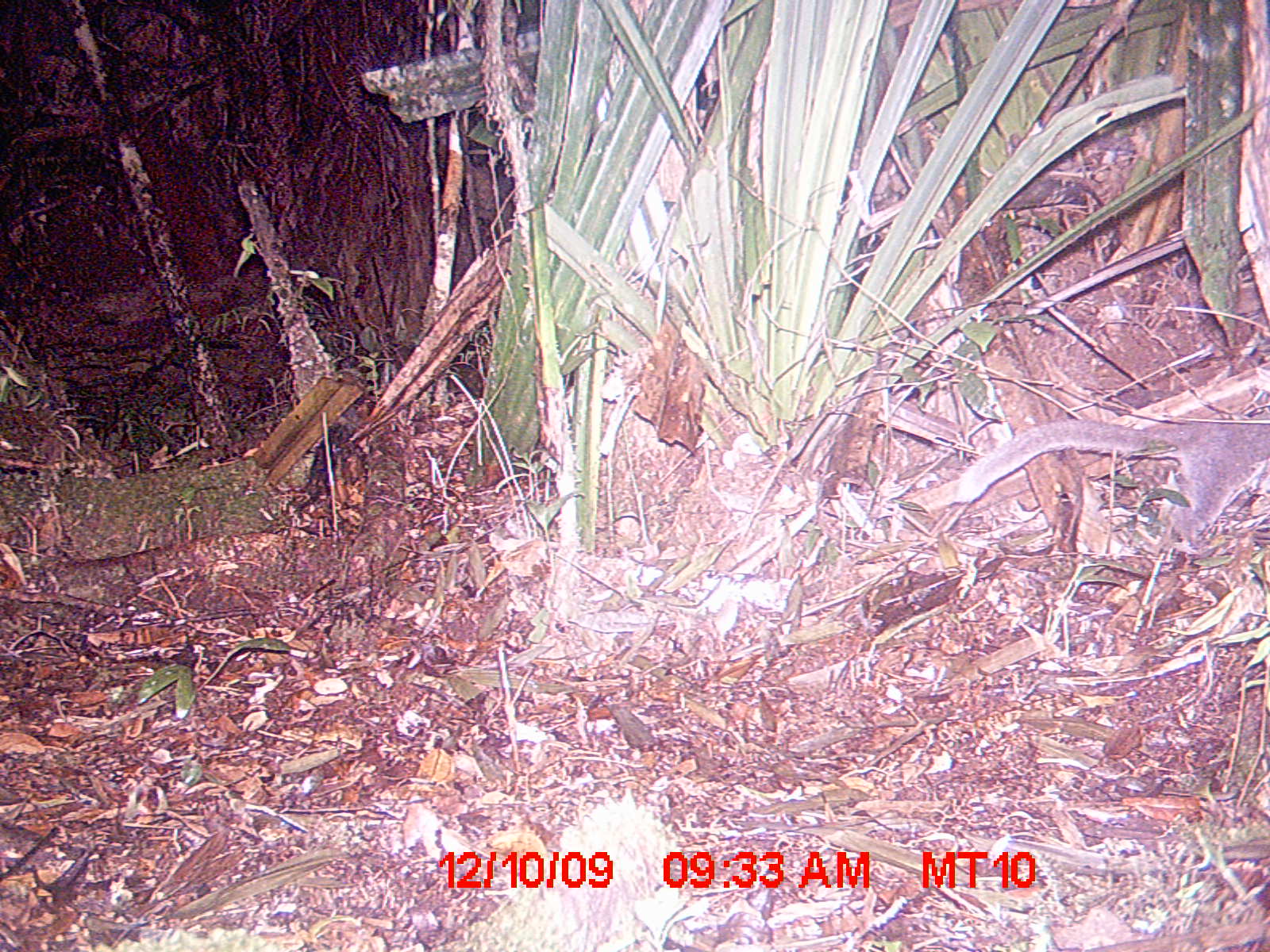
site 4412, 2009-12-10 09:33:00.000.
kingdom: Animalia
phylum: Chordata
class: Mammalia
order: Primates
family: Lemuridae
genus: Lemur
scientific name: Lemur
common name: ring-tailed lemurs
Lemur (ring-tailed lemurs), count 1.